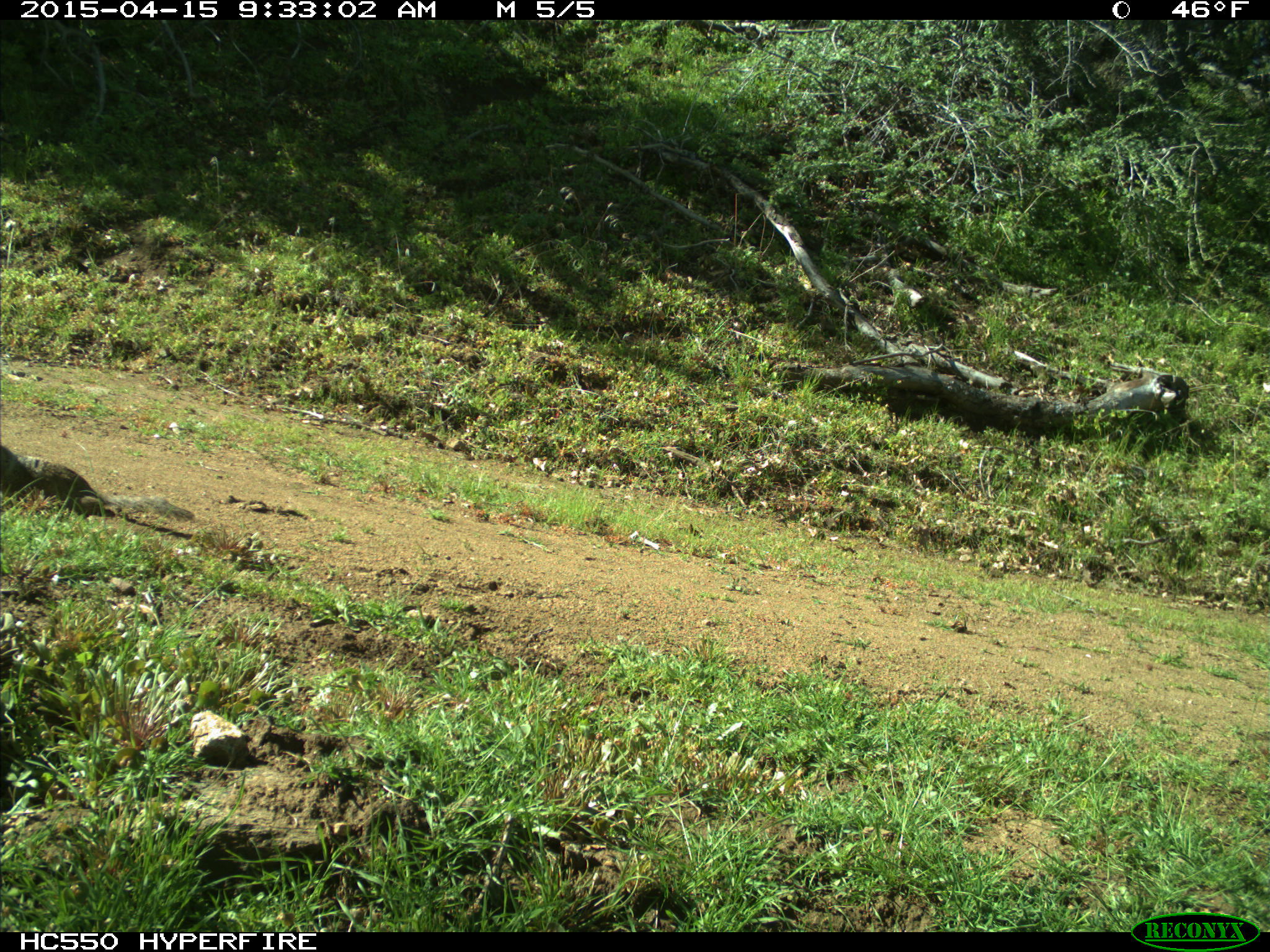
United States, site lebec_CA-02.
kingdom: Animalia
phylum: Chordata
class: Mammalia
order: Rodentia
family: Sciuridae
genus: Otospermophilus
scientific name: Otospermophilus beecheyi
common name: california ground squirrel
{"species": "Otospermophilus beecheyi (california ground squirrel)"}